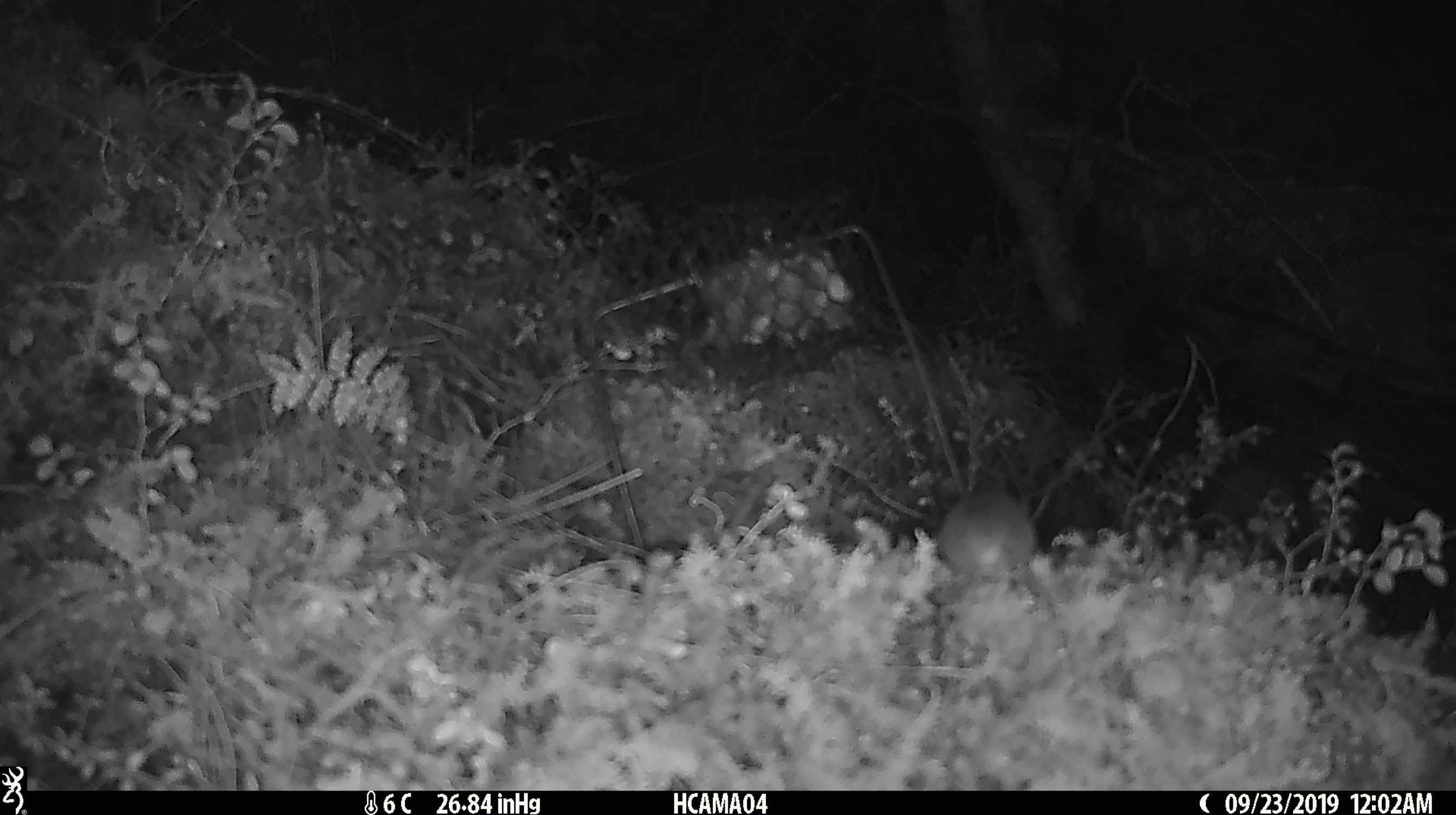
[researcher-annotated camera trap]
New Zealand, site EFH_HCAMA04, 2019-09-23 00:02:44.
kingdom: Animalia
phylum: Chordata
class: Mammalia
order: Rodentia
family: Muridae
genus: Mus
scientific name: Mus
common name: mouse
Mouse (Mus).